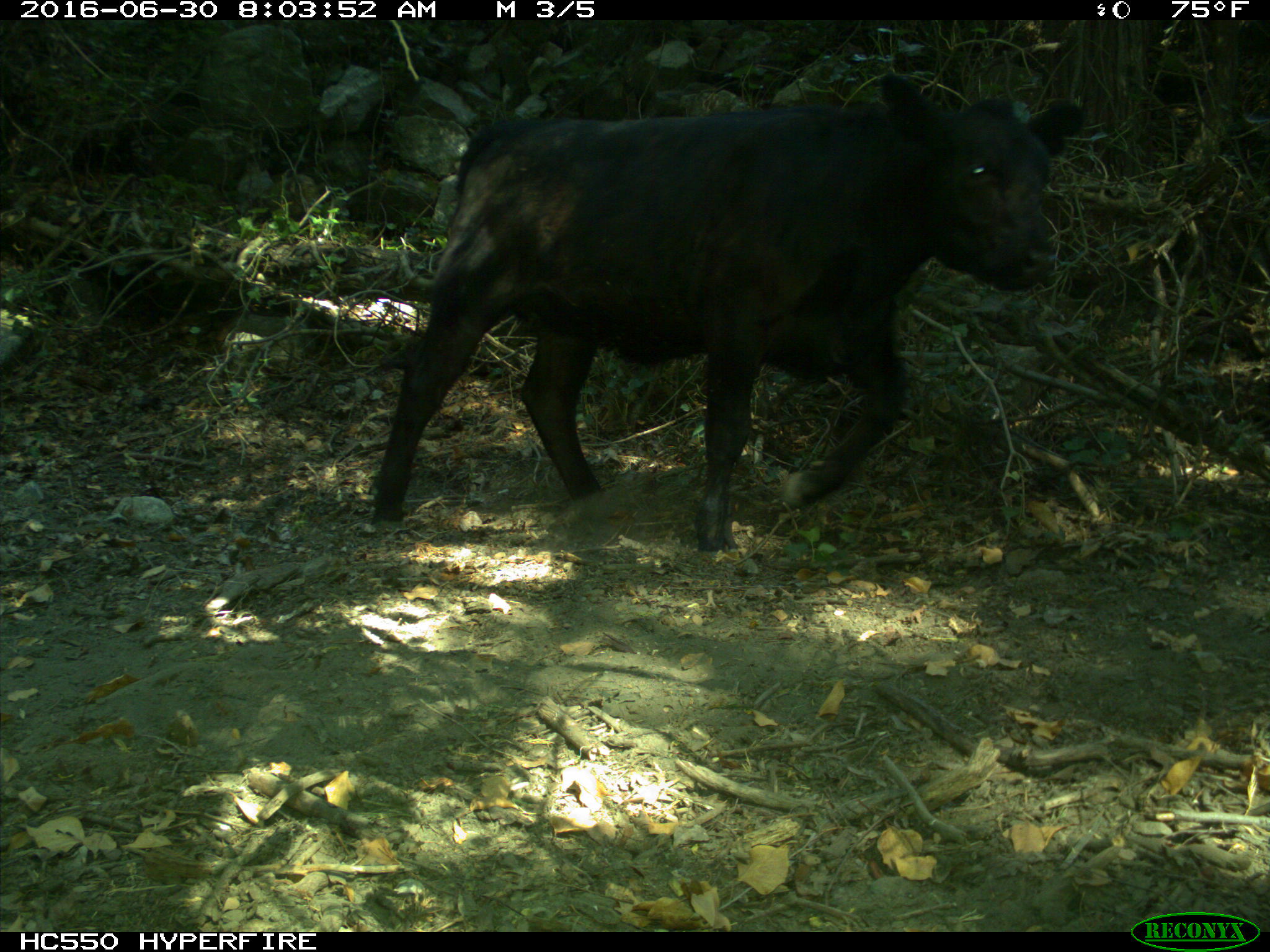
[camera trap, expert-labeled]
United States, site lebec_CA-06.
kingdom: Animalia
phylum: Chordata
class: Mammalia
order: Artiodactyla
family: Bovidae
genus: Bos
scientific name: Bos taurus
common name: domestic cow